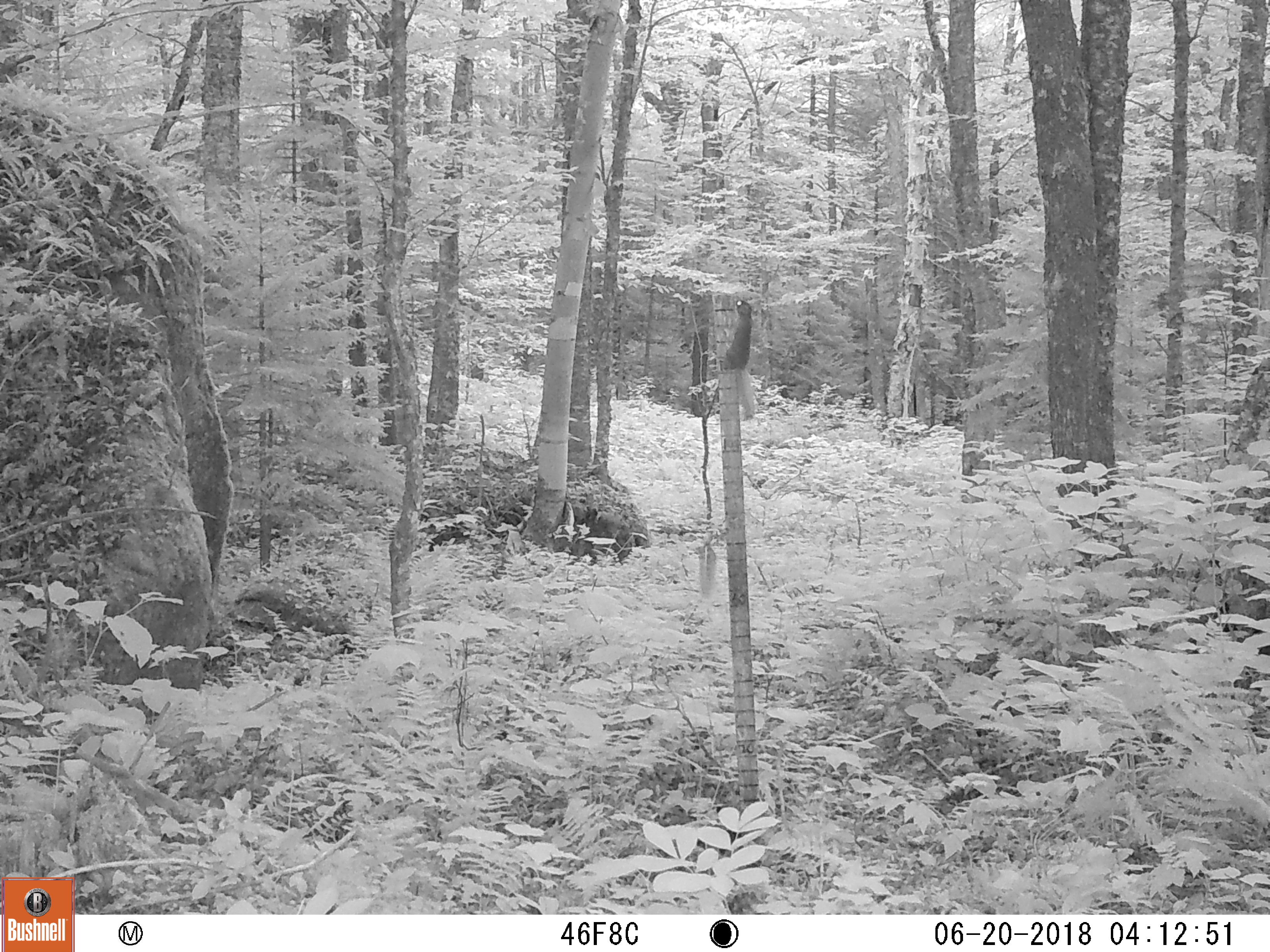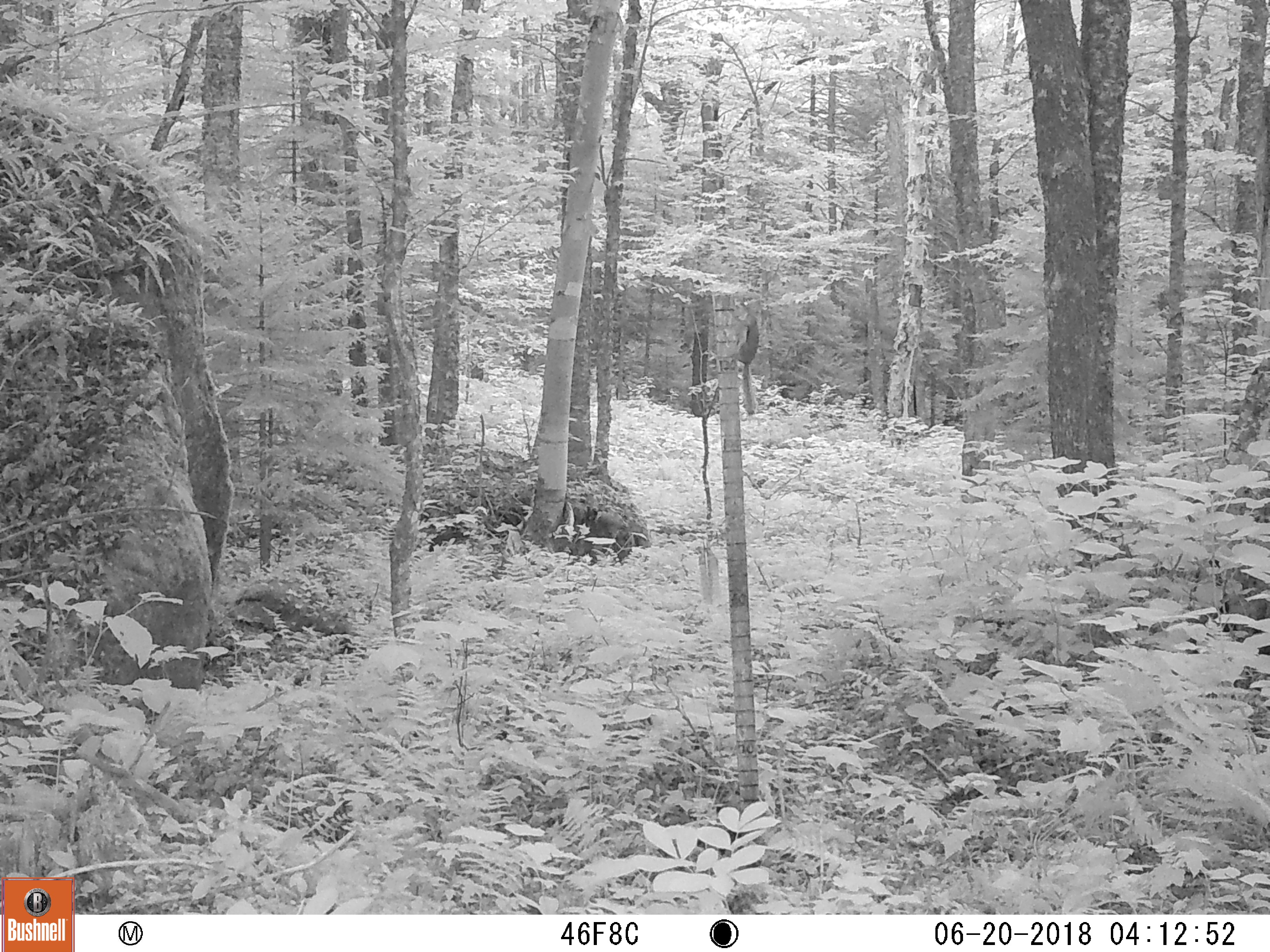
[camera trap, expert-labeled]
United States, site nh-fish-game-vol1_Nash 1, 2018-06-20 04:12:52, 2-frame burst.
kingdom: Animalia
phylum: Chordata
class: Mammalia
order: Rodentia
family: Sciuridae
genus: Tamiasciurus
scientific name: Tamiasciurus hudsonicus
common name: red squirrel